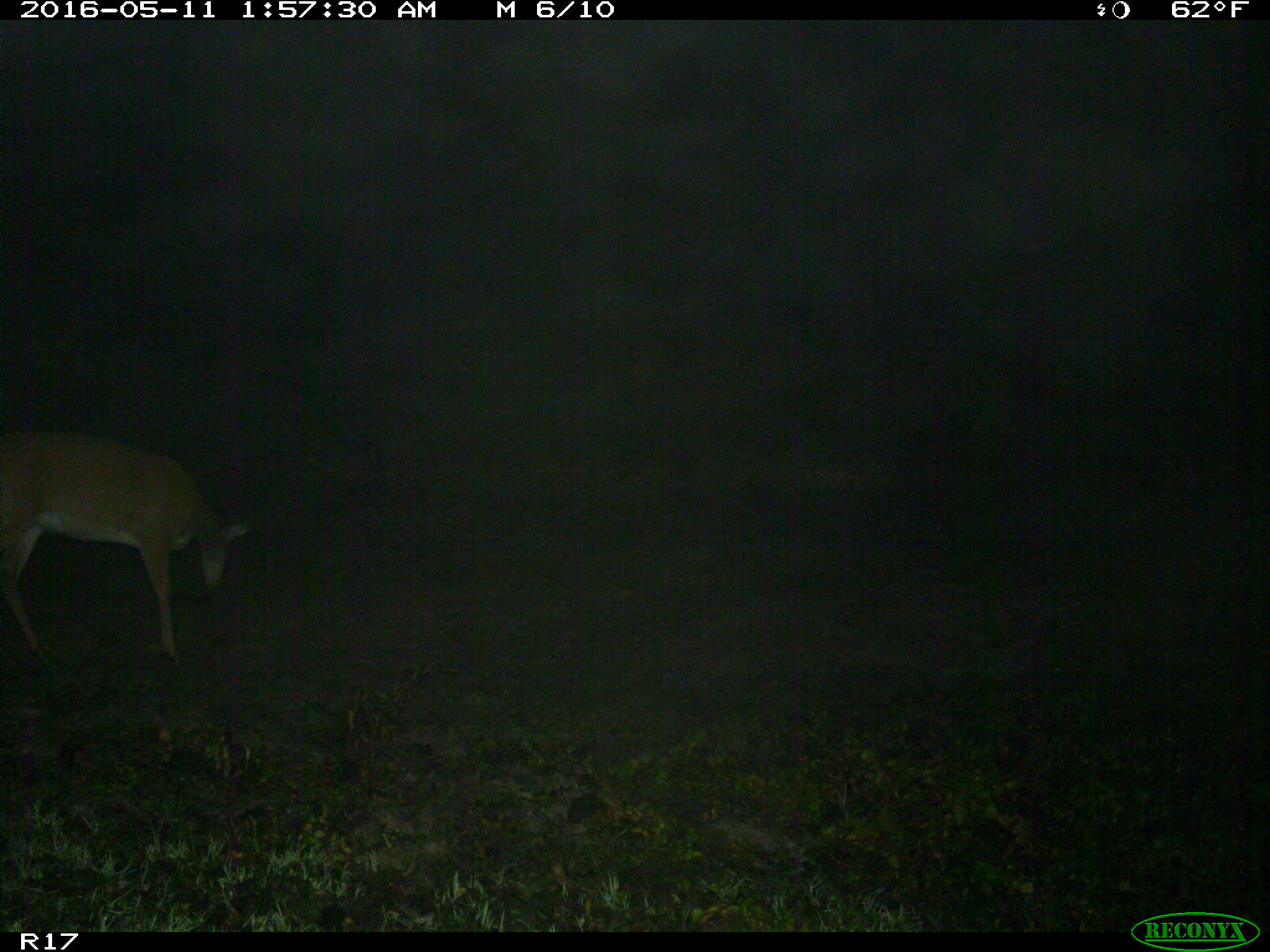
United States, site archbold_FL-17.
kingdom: Animalia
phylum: Chordata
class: Mammalia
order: Artiodactyla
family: Cervidae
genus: Odocoileus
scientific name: Odocoileus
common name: deer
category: unidentified deer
Unidentified deer (deer) (Odocoileus).